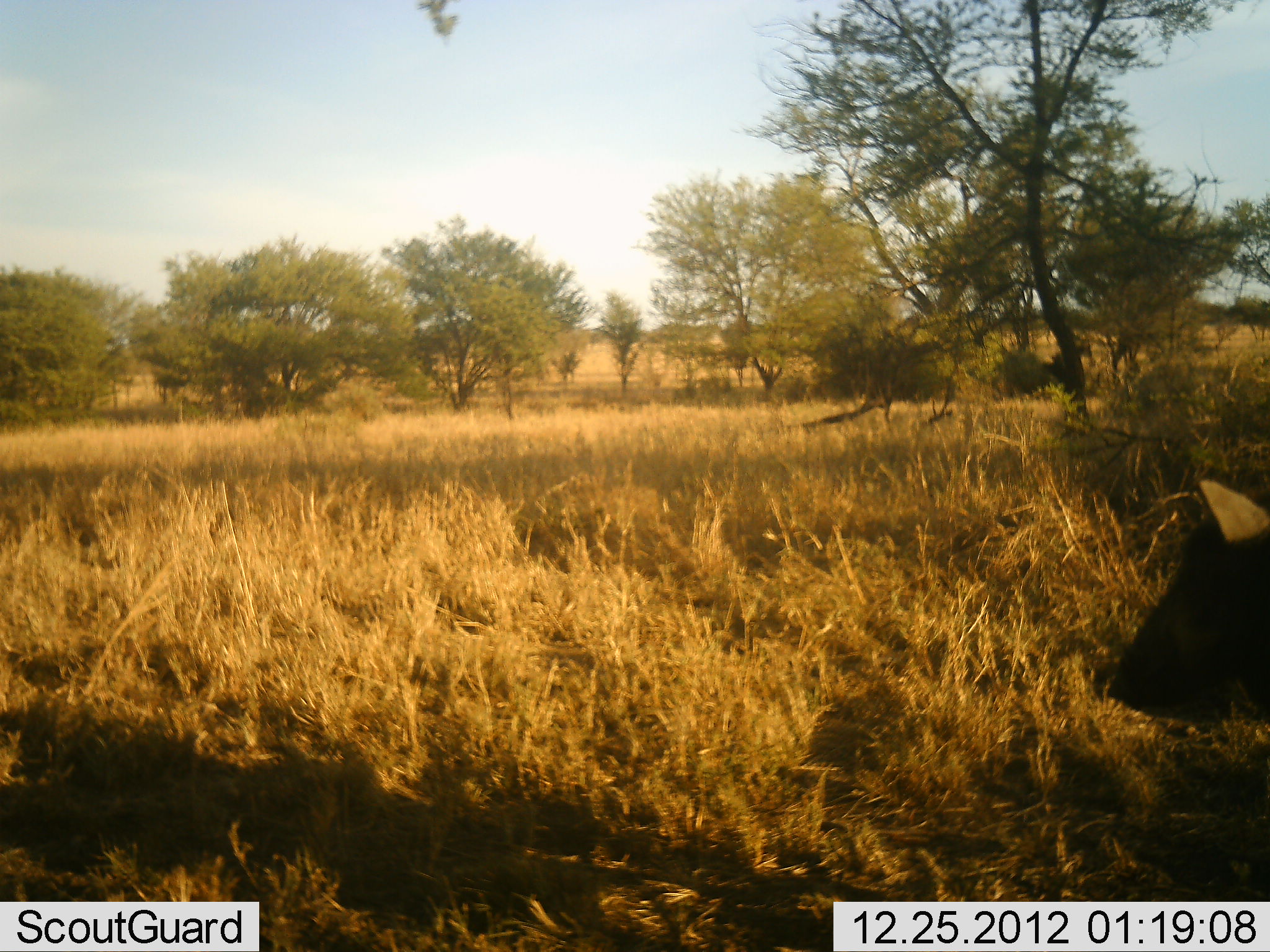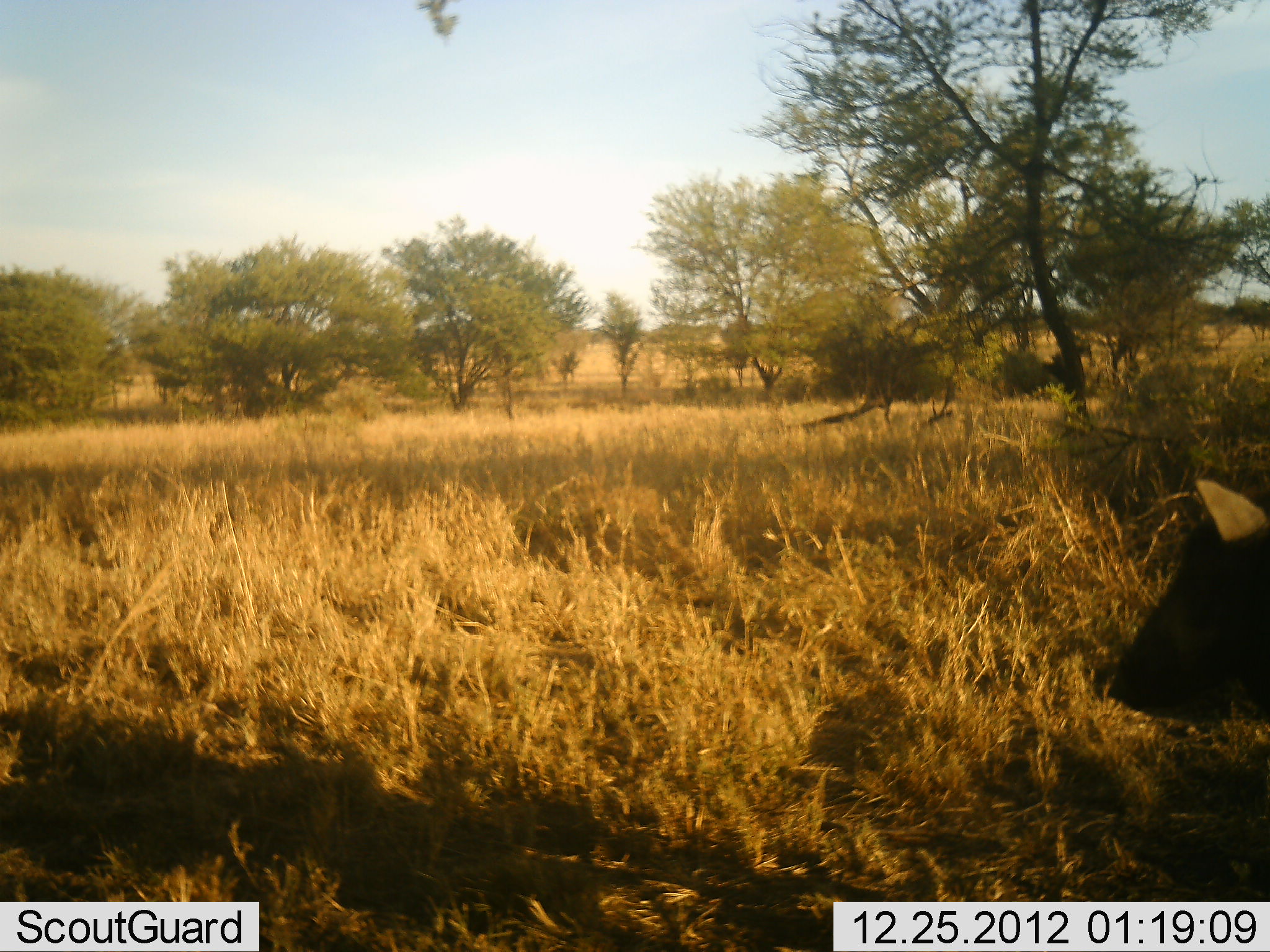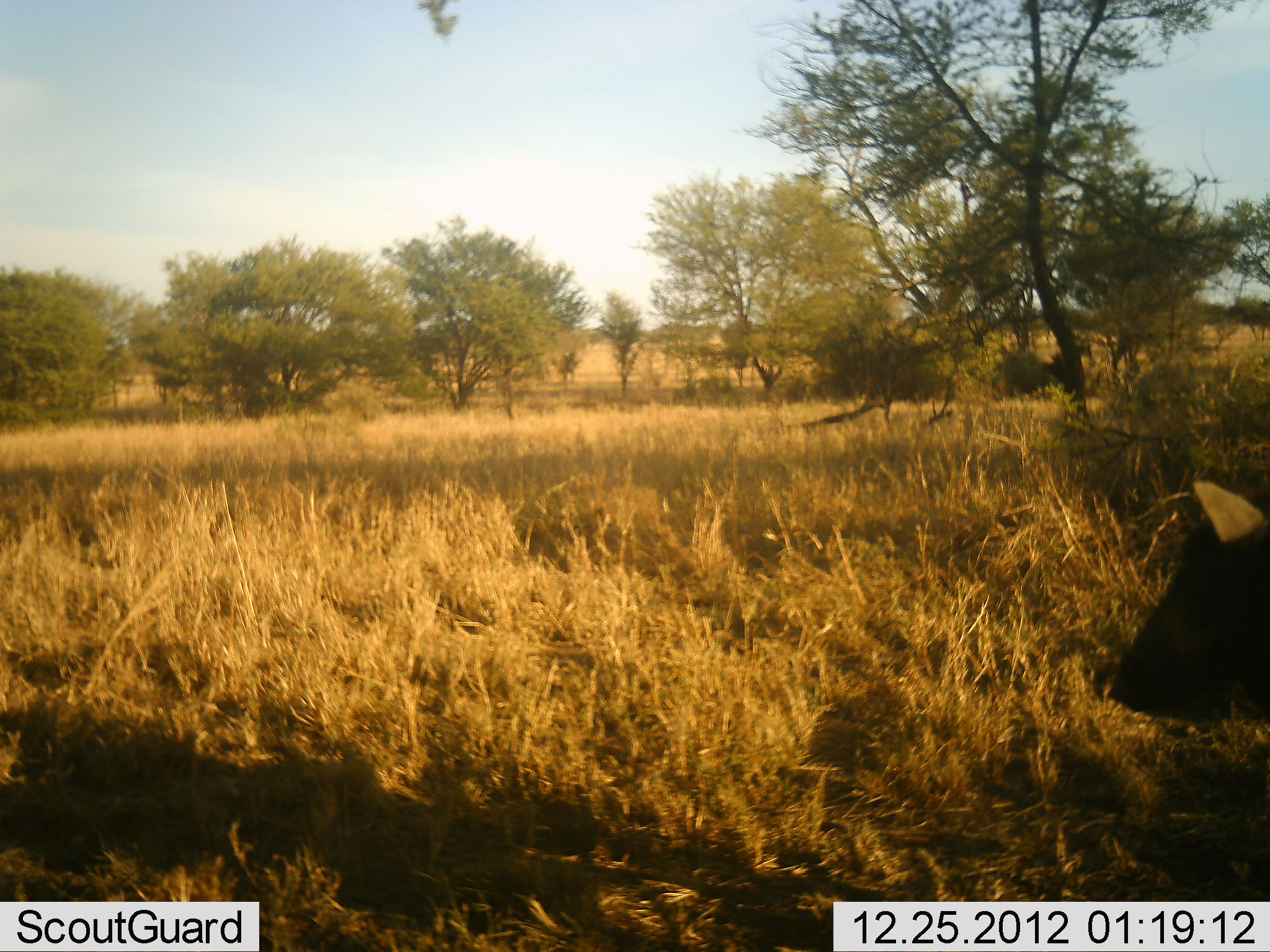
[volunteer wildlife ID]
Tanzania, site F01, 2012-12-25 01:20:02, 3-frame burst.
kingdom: Animalia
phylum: Chordata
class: Mammalia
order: Artiodactyla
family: Bovidae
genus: Syncerus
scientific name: Syncerus caffer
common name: cape buffalo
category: buffalo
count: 1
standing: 40%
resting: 60%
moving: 0%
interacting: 0%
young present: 0%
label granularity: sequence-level